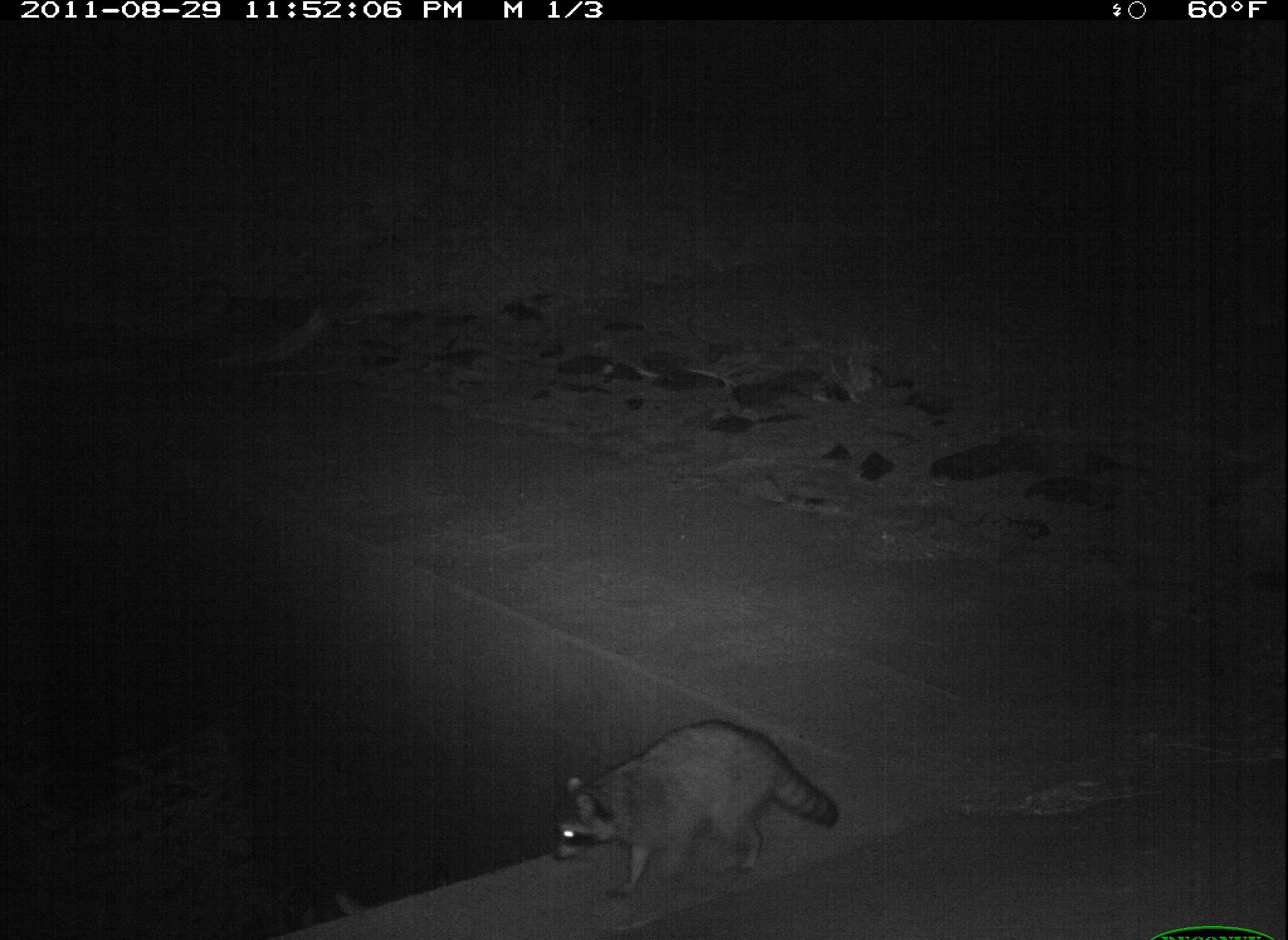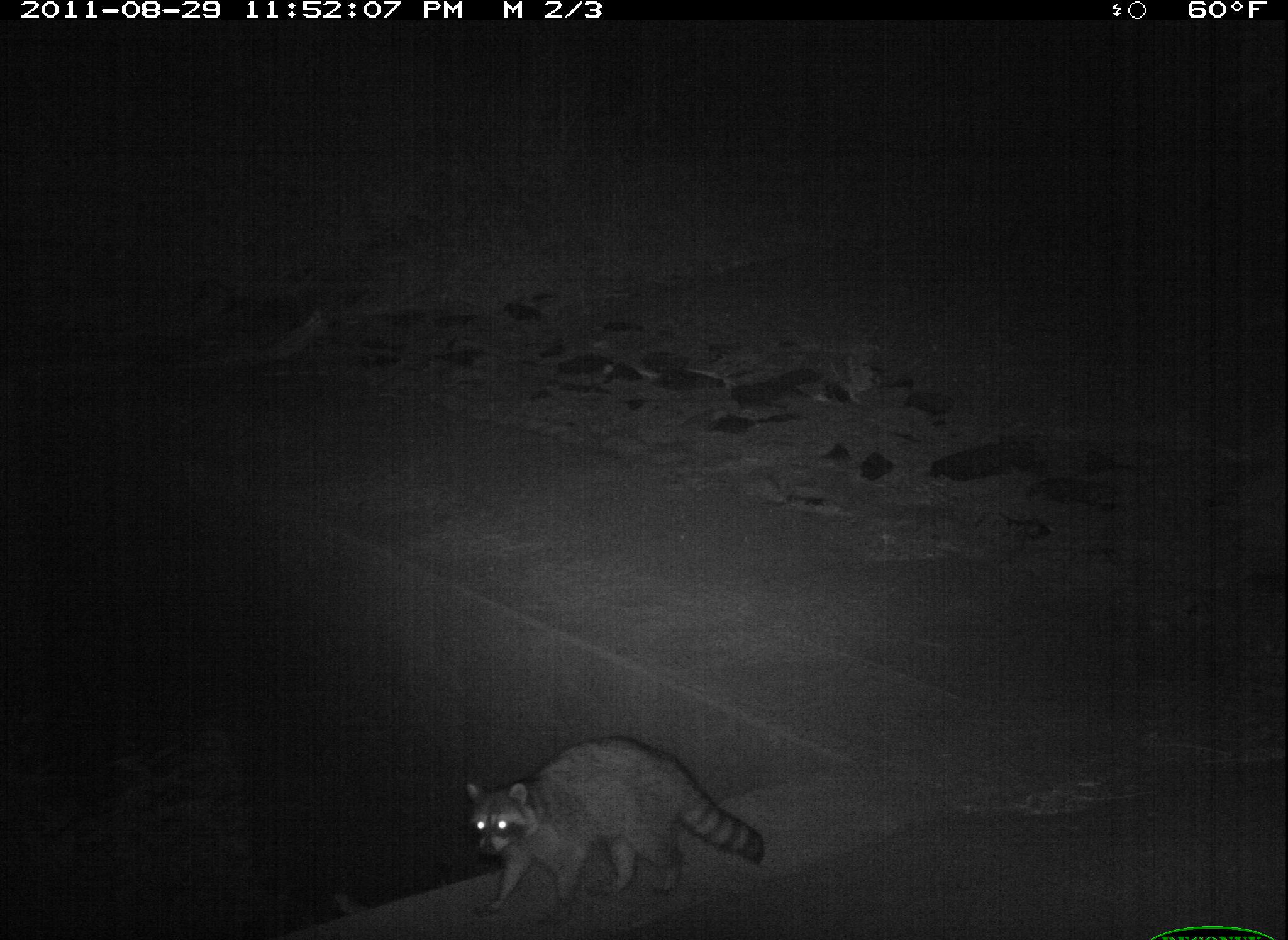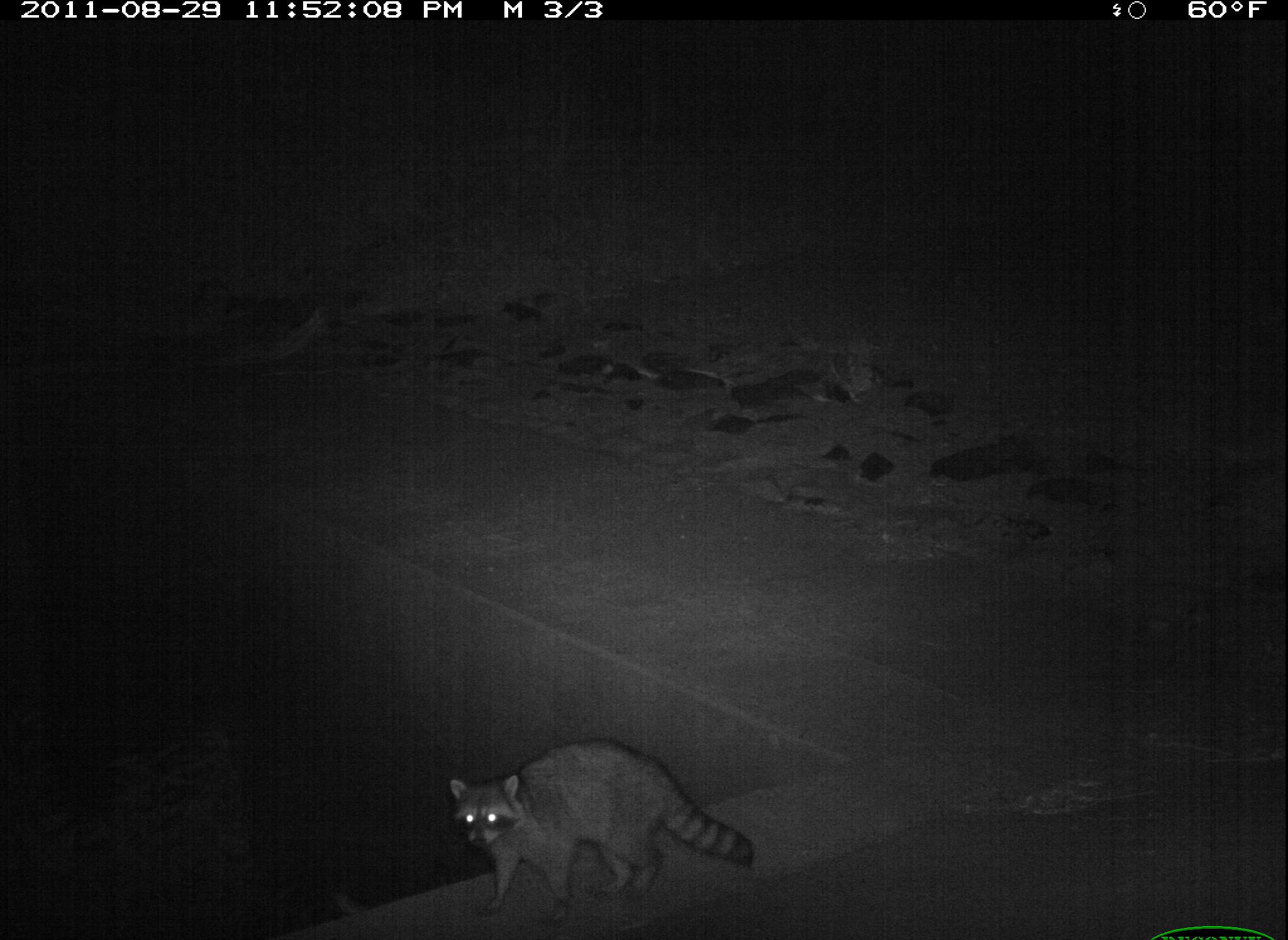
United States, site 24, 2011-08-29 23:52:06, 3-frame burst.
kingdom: Animalia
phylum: Chordata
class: Mammalia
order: Carnivora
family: Procyonidae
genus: Procyon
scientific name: Procyon lotor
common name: raccoon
Raccoon (Procyon lotor).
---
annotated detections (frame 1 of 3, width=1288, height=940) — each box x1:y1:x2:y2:
raccoon: 548:717:841:898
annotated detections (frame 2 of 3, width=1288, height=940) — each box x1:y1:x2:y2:
raccoon: 463:736:764:932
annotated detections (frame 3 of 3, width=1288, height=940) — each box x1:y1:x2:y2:
raccoon: 449:740:755:930